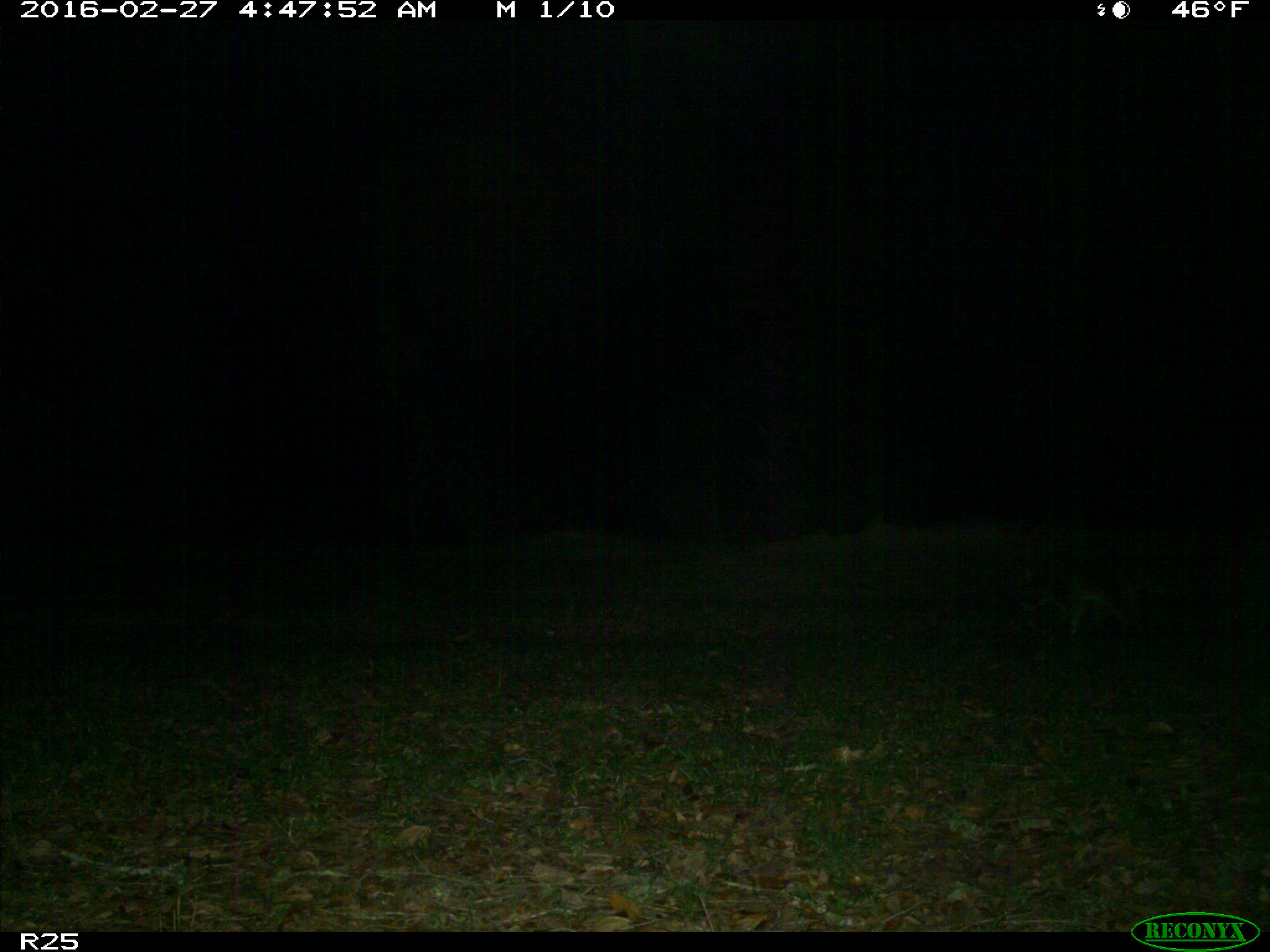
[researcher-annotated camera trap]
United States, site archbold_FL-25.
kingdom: Animalia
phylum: Chordata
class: Mammalia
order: Carnivora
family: Procyonidae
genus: Procyon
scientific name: Procyon lotor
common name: common raccoon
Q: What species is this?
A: Procyon lotor (common raccoon).